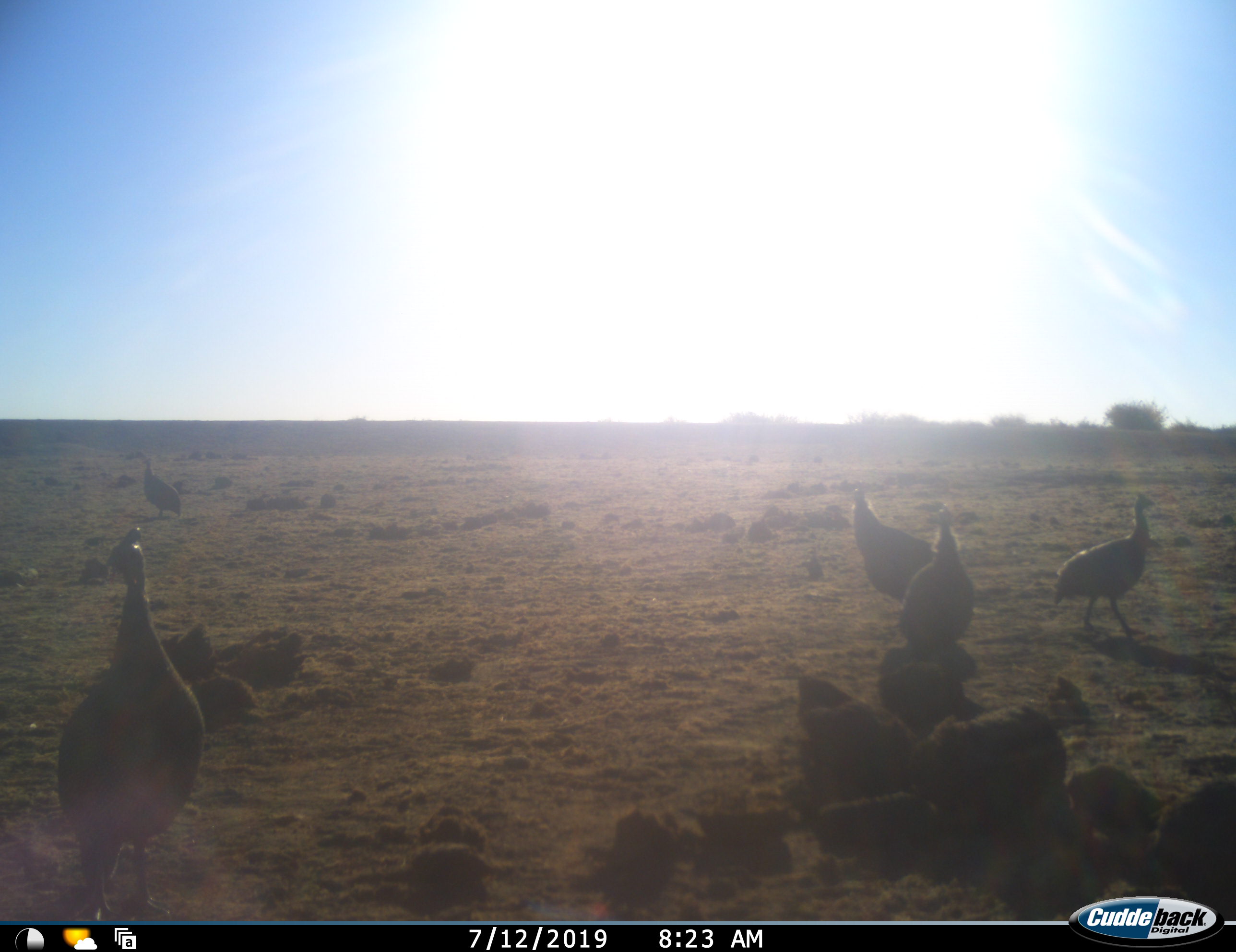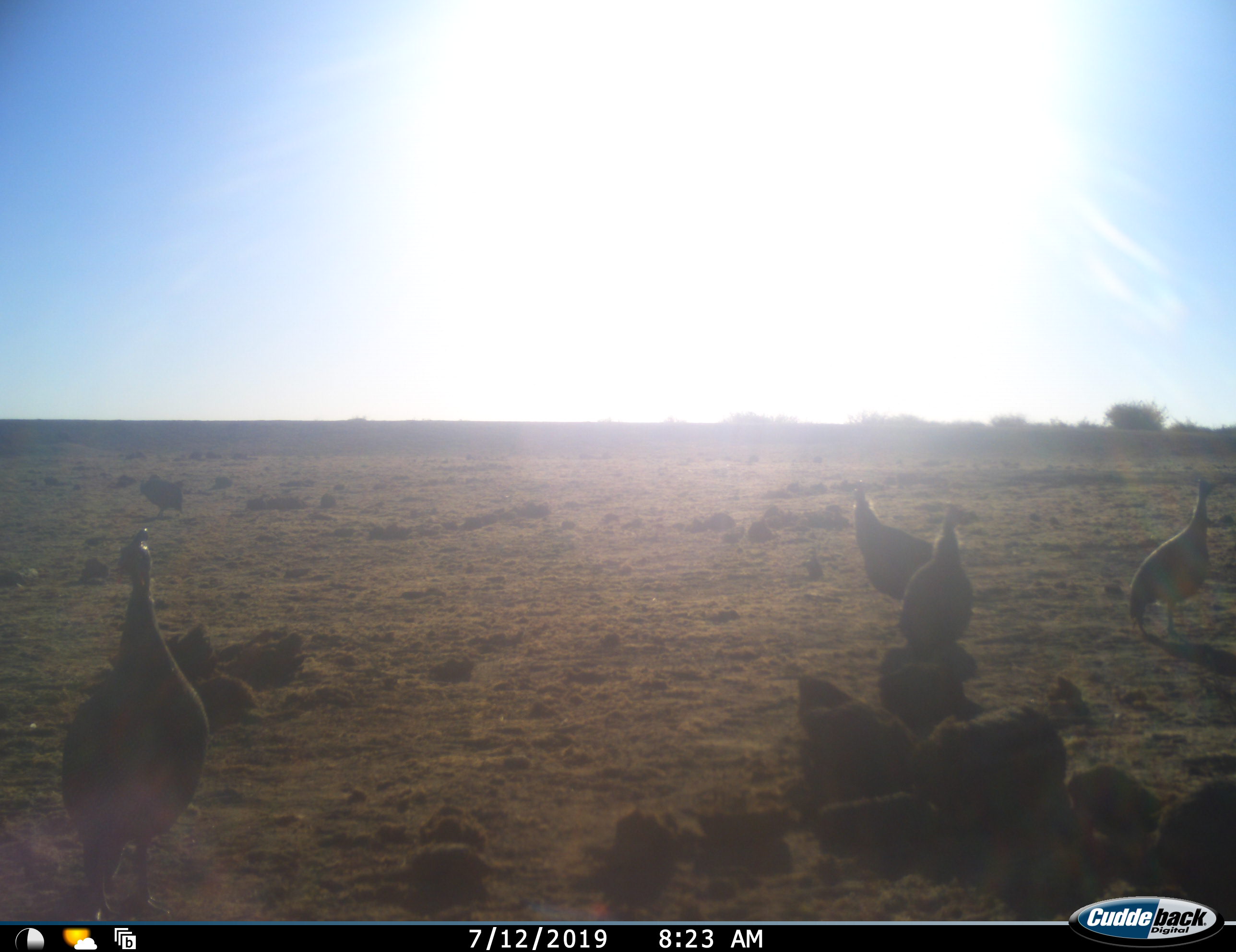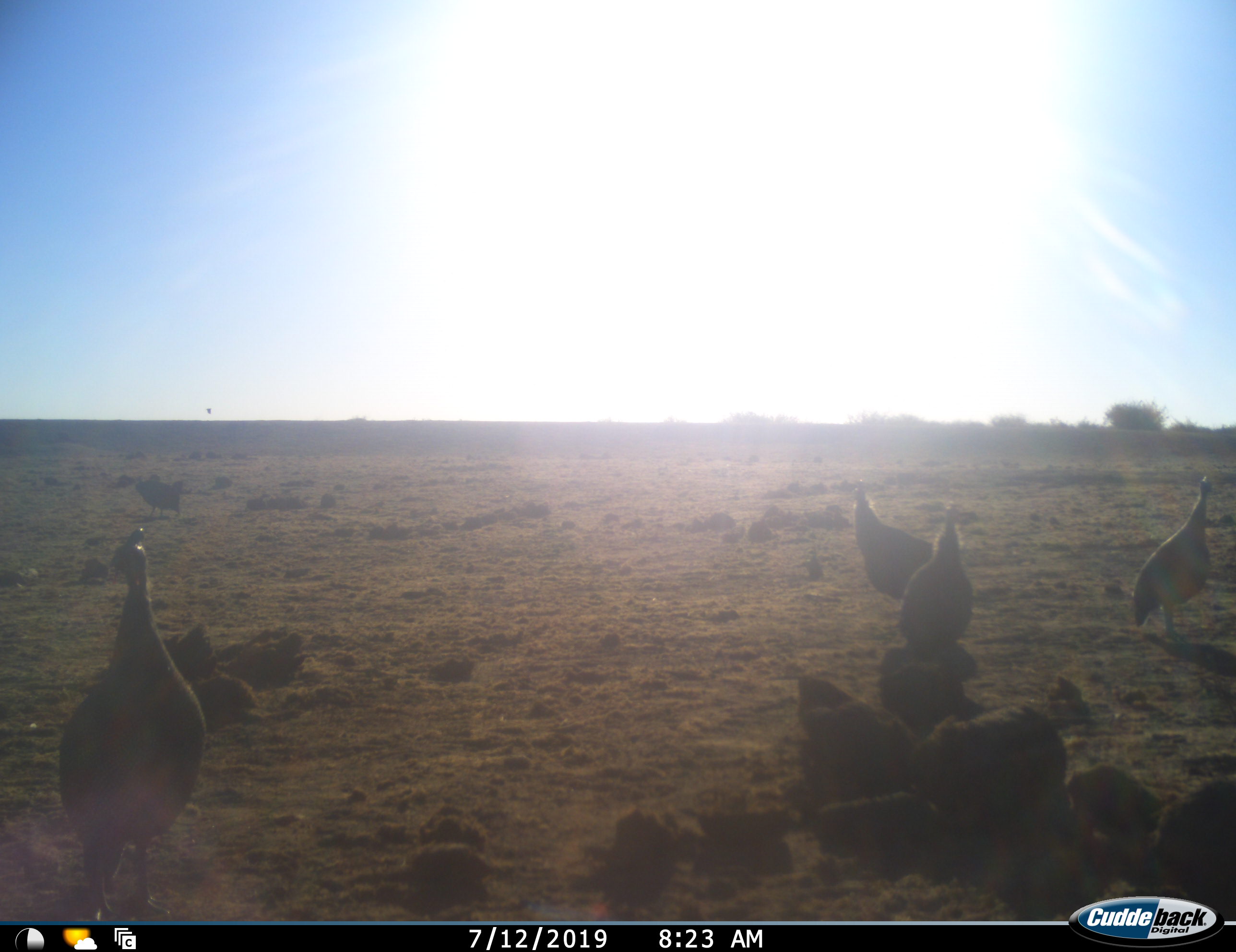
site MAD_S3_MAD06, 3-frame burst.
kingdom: Animalia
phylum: Chordata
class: Aves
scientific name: Aves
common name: bird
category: birdother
Birdother (bird) (Aves), count 5. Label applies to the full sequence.